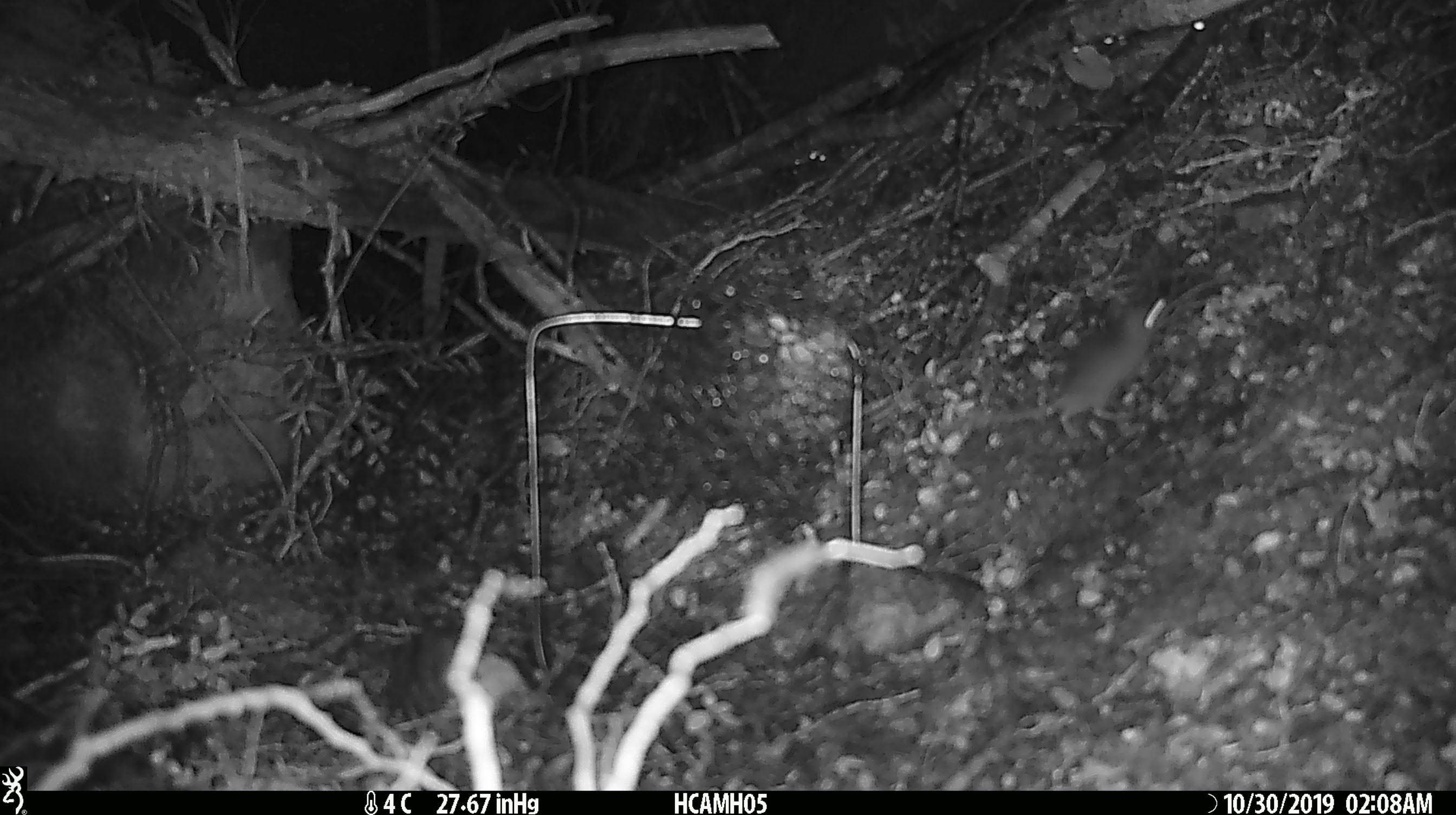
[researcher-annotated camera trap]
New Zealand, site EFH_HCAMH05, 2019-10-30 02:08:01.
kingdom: Animalia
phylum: Chordata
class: Mammalia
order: Rodentia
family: Muridae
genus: Mus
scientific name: Mus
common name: mouse